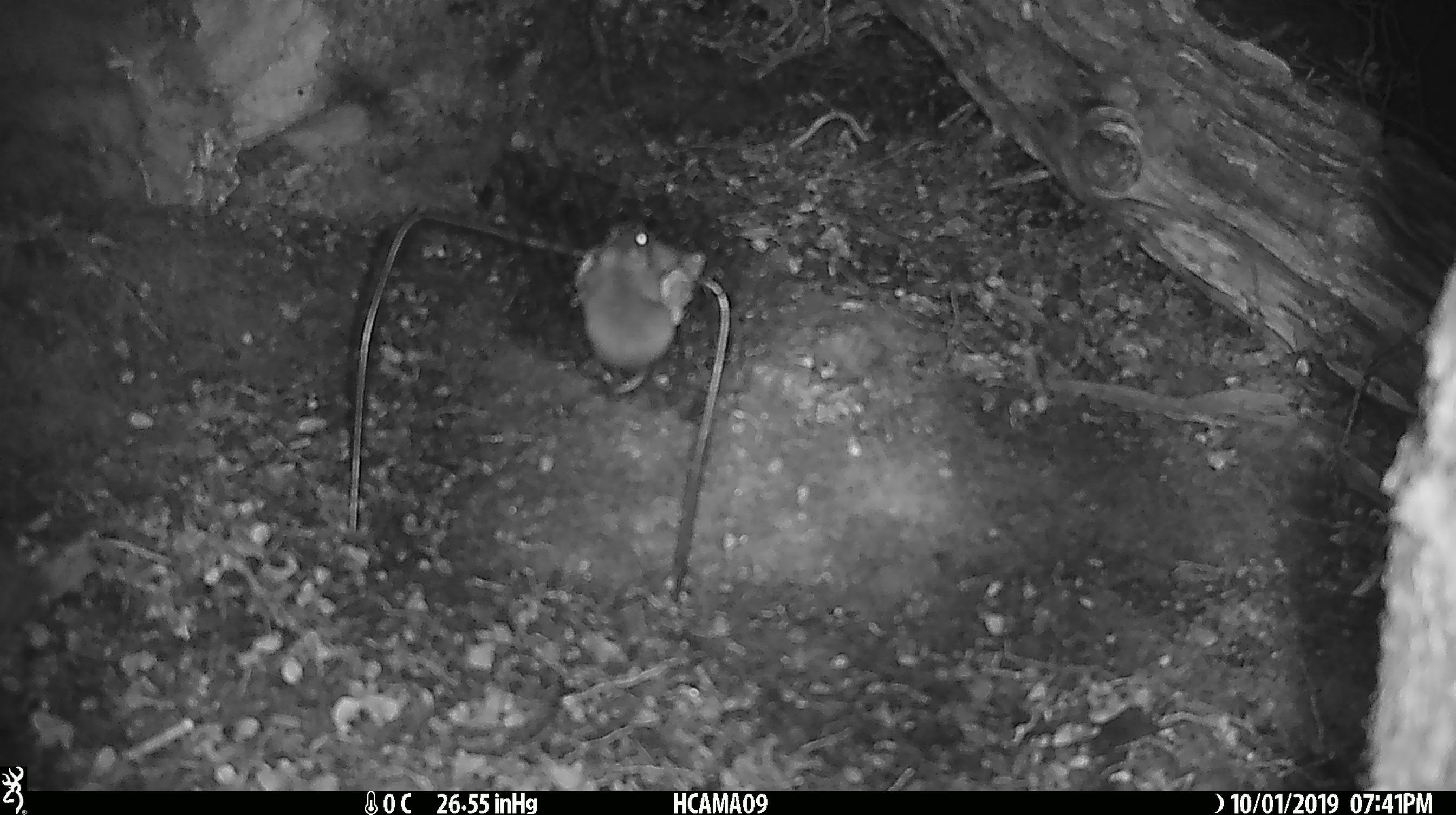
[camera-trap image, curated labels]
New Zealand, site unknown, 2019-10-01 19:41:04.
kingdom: Animalia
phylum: Chordata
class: Mammalia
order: Rodentia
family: Muridae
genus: Mus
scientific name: Mus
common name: mouse